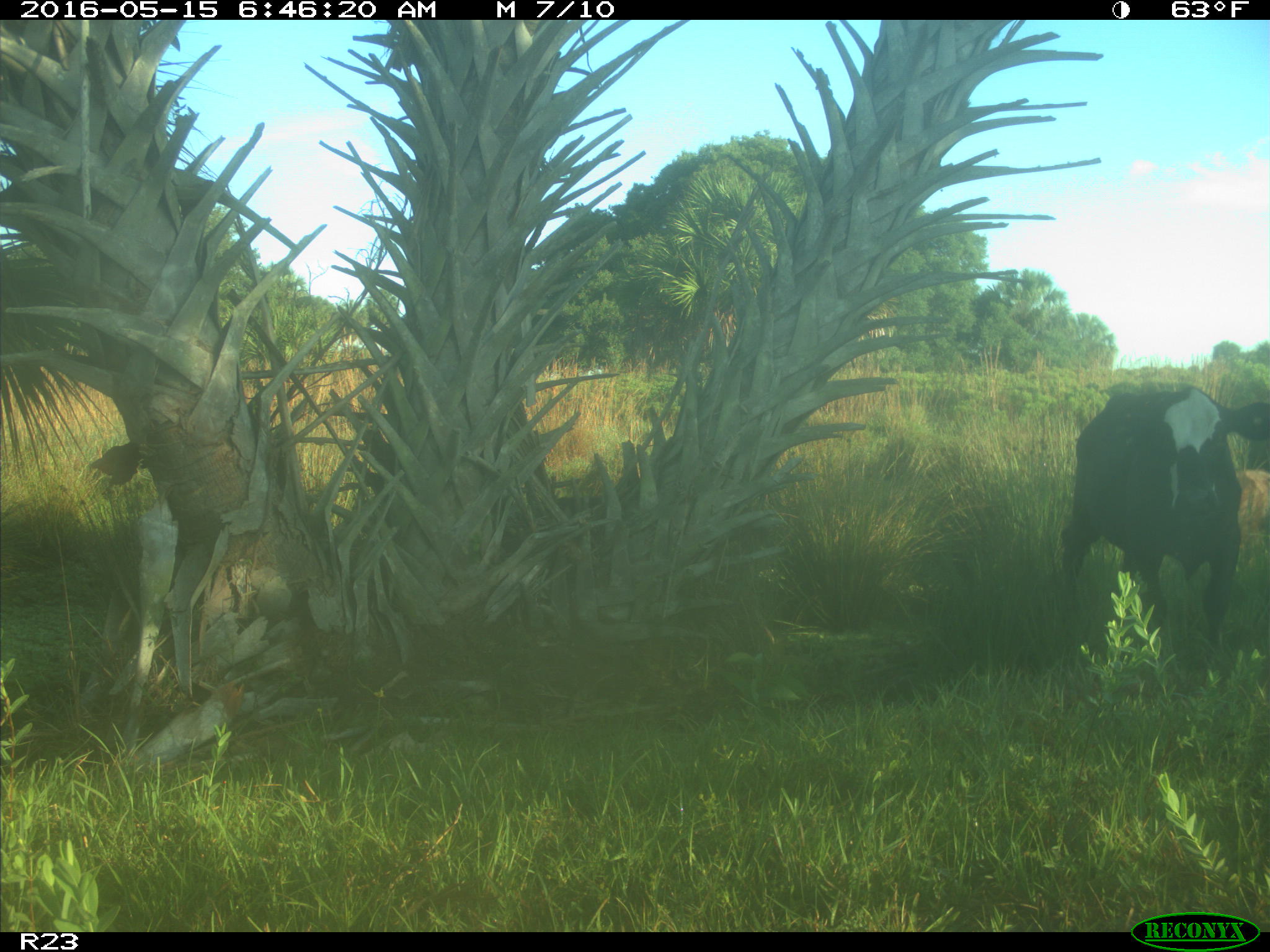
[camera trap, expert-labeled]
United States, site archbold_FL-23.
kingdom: Animalia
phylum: Chordata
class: Mammalia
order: Artiodactyla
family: Bovidae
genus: Bos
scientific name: Bos taurus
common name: domestic cow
Bos taurus (domestic cow).